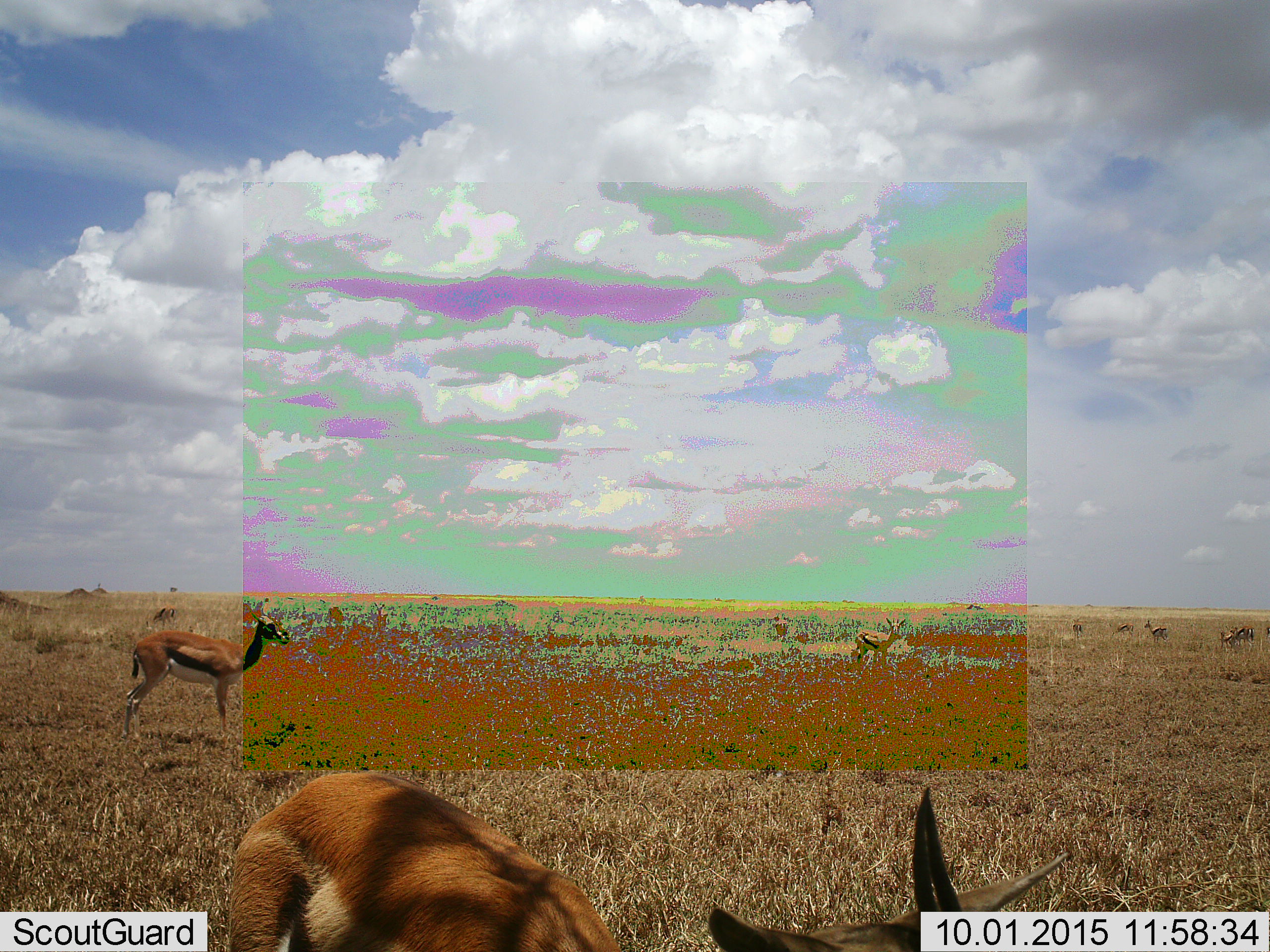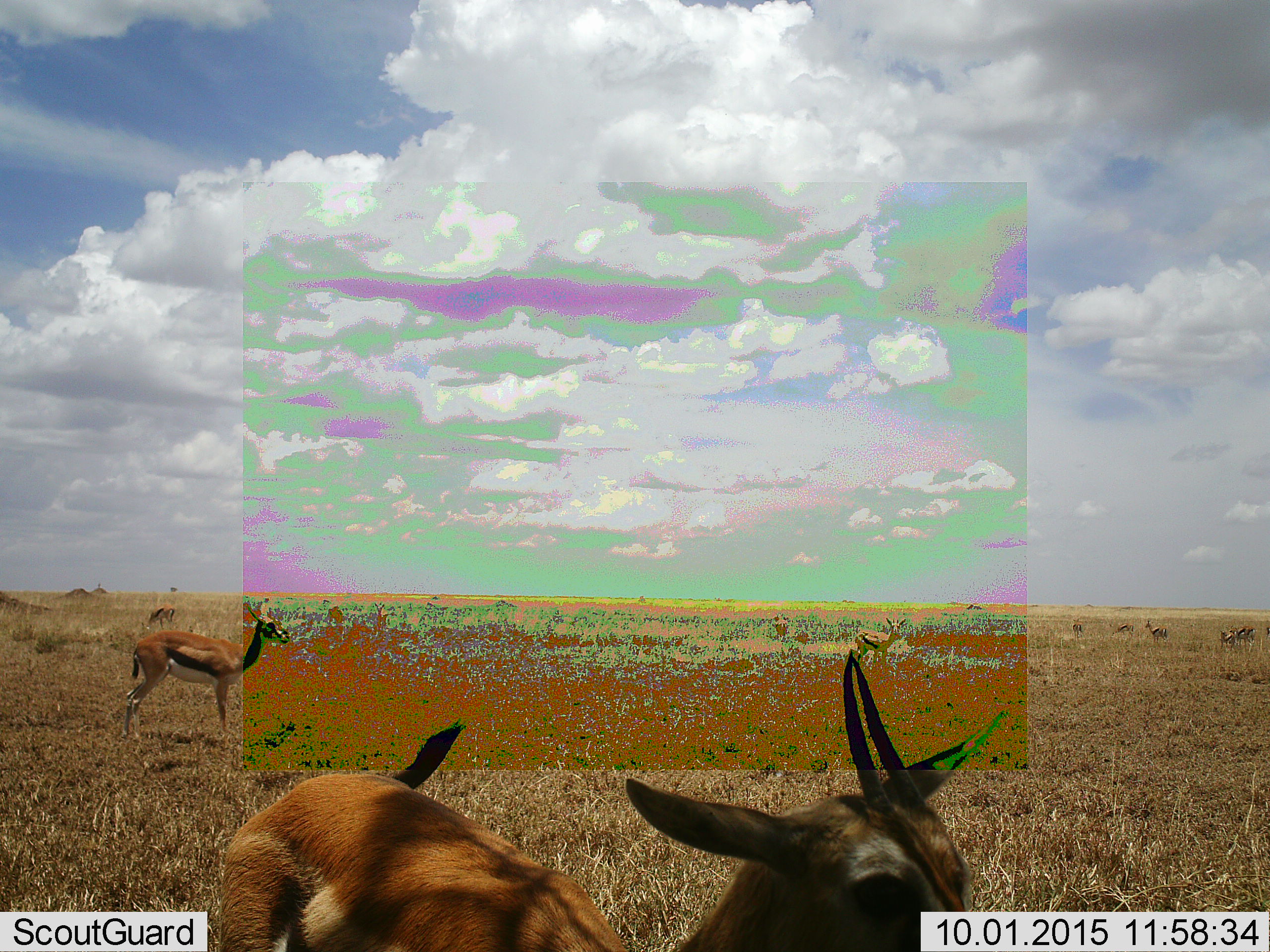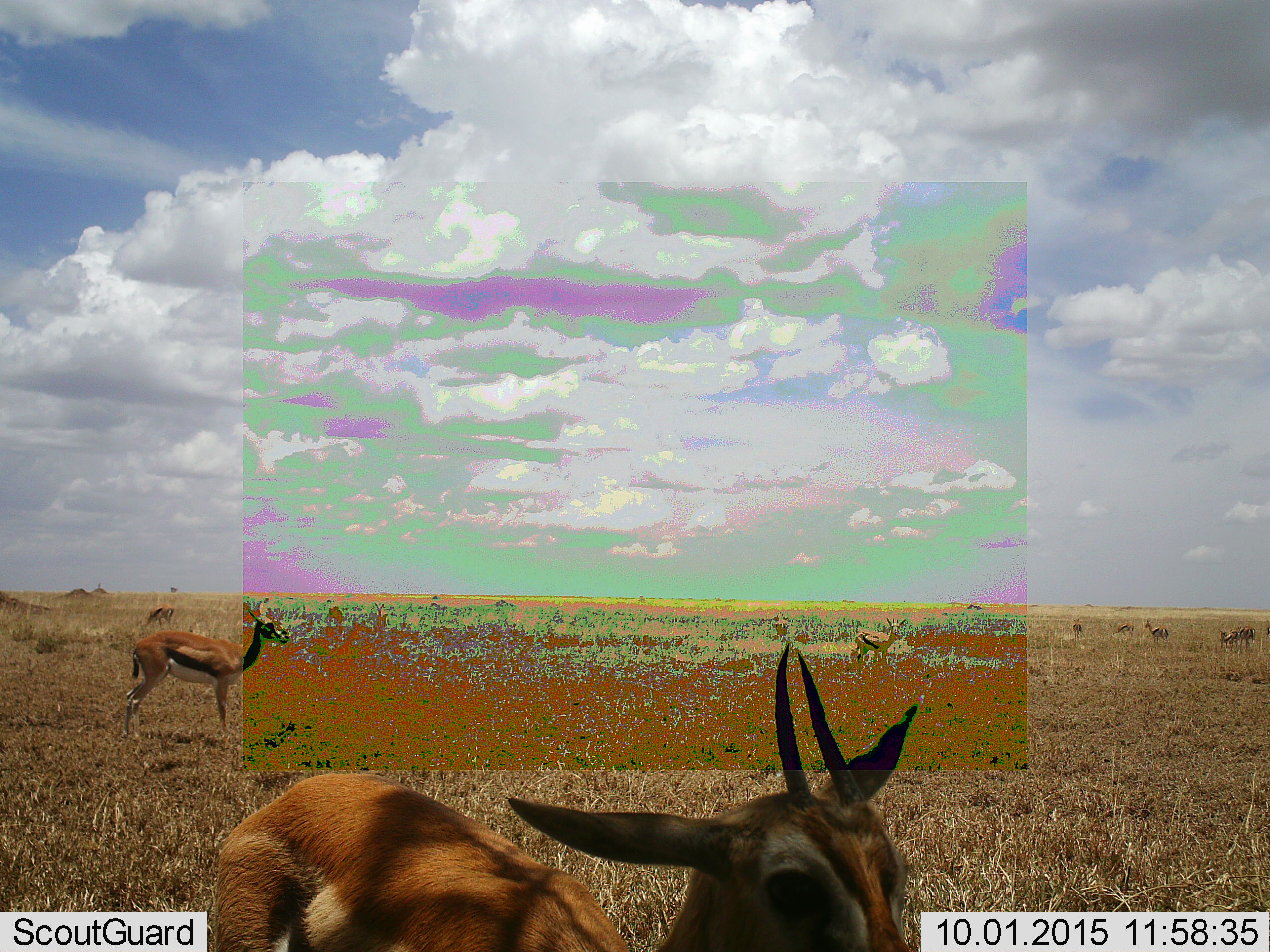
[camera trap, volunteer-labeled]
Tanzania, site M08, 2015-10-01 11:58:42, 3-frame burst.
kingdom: Animalia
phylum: Chordata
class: Mammalia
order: Artiodactyla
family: Bovidae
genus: Eudorcas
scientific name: Eudorcas thomsonii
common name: thomson's gazelle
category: gazellethomsons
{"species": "gazellethomsons (thomson's gazelle) (Eudorcas thomsonii)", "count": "11-50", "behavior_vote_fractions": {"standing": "80%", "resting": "0%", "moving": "40%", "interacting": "0%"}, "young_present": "20%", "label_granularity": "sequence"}